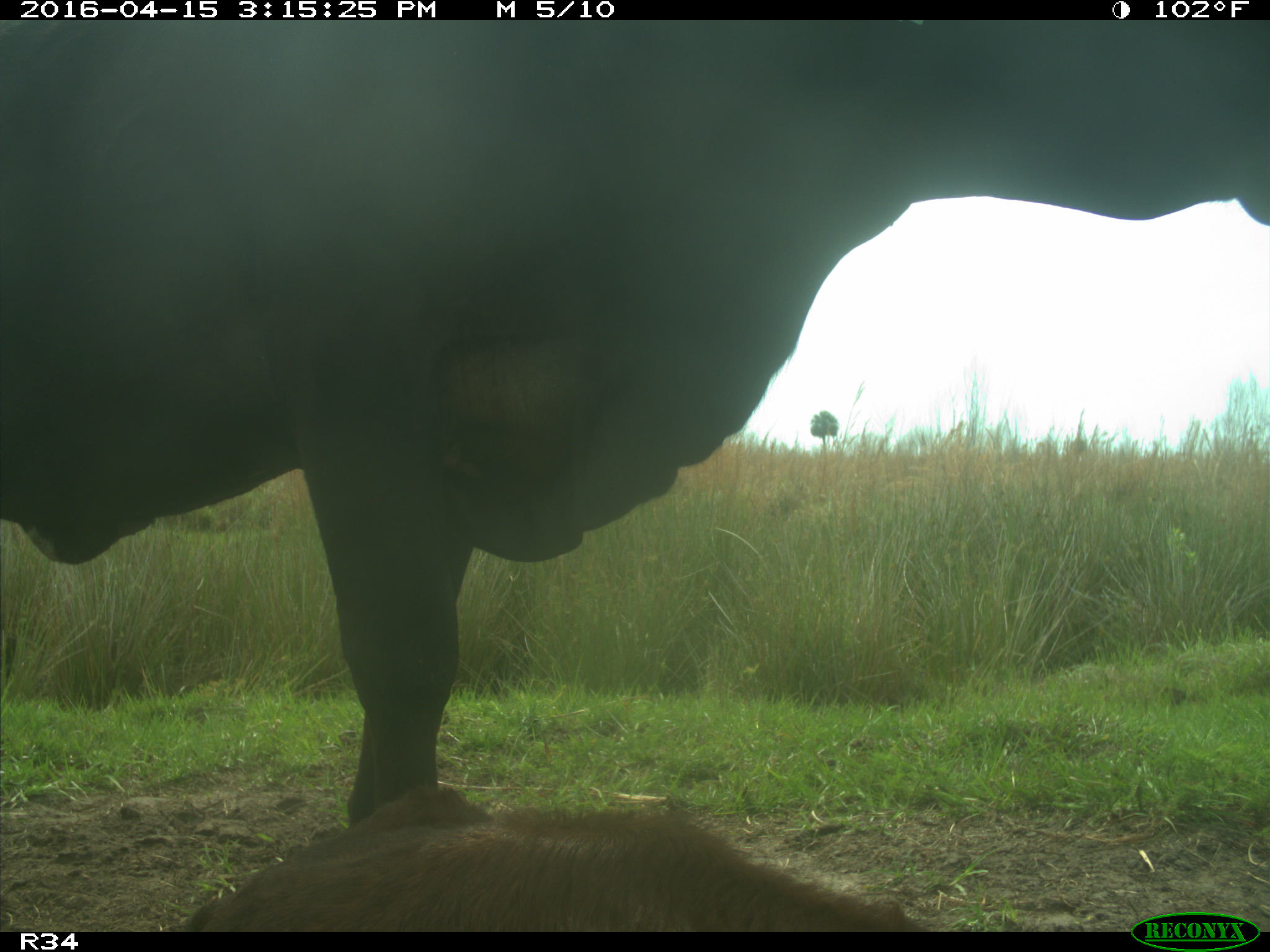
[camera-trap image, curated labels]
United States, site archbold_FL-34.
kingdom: Animalia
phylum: Chordata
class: Mammalia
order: Artiodactyla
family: Bovidae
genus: Bos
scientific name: Bos taurus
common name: domestic cow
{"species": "Bos taurus (domestic cow)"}